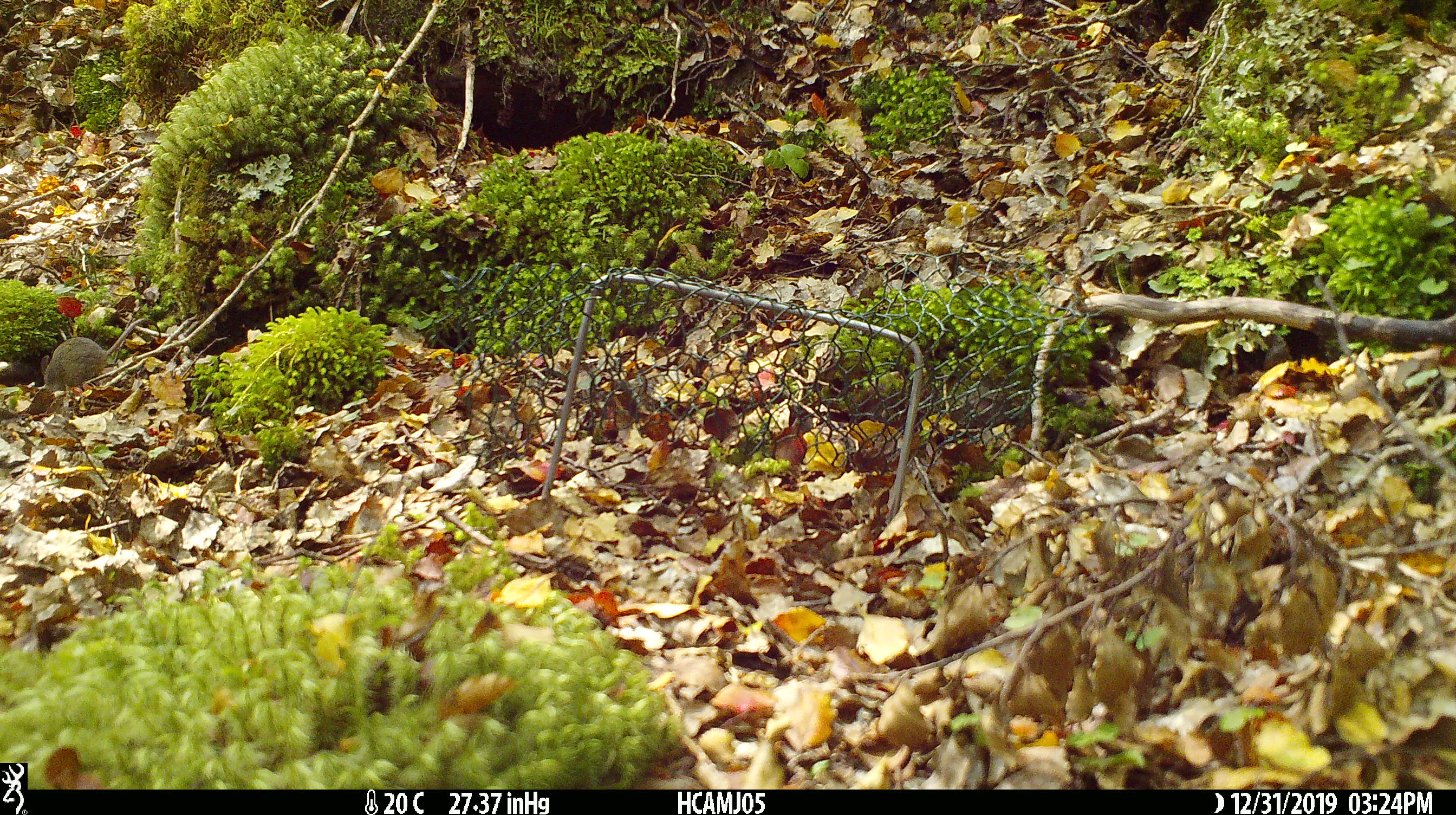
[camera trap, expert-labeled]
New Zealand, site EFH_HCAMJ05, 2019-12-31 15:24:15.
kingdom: Animalia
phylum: Chordata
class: Mammalia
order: Rodentia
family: Muridae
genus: Mus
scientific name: Mus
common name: mouse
Mouse (Mus).